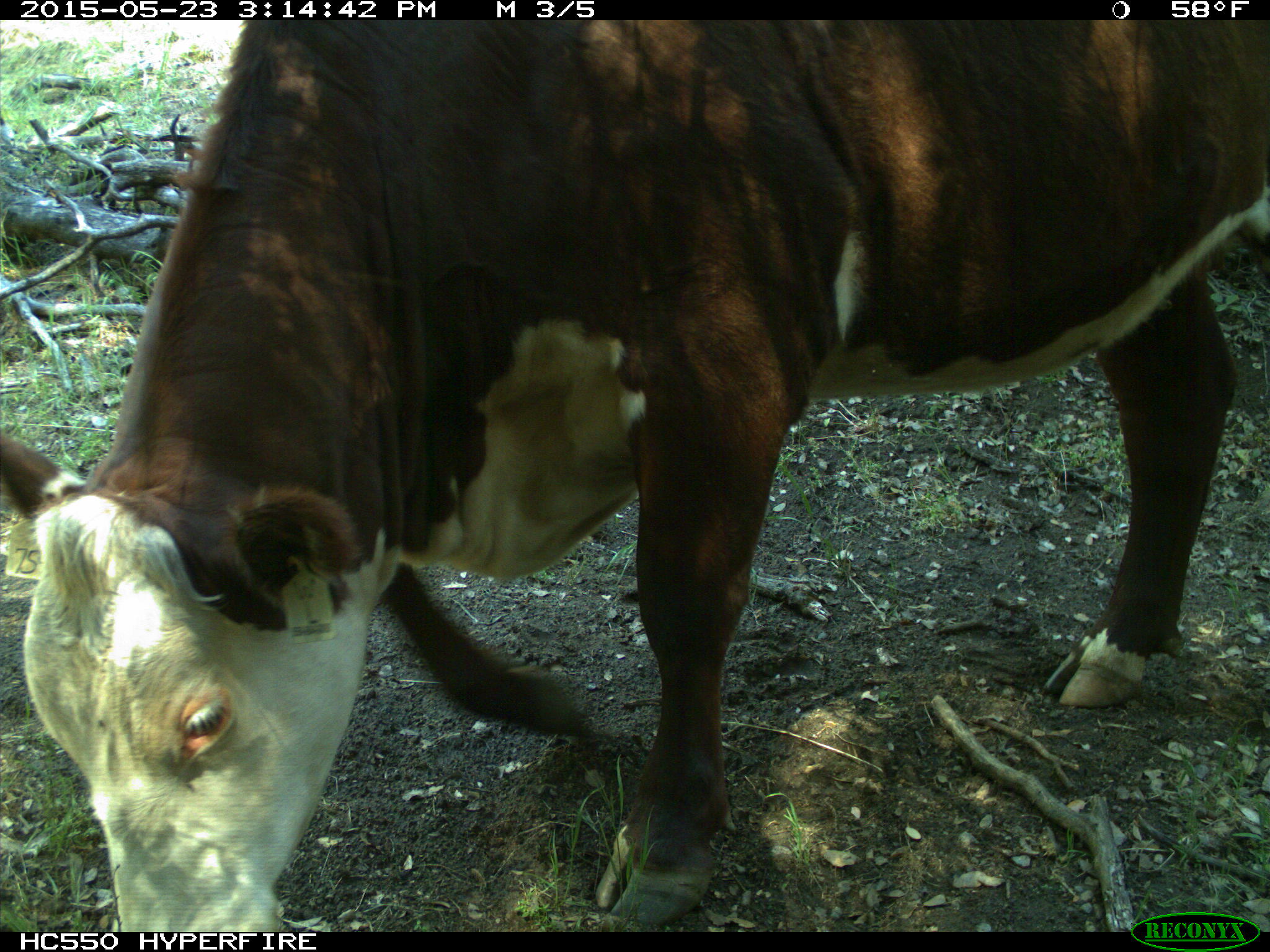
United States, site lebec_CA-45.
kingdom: Animalia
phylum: Chordata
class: Mammalia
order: Artiodactyla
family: Bovidae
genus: Bos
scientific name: Bos taurus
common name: domestic cow